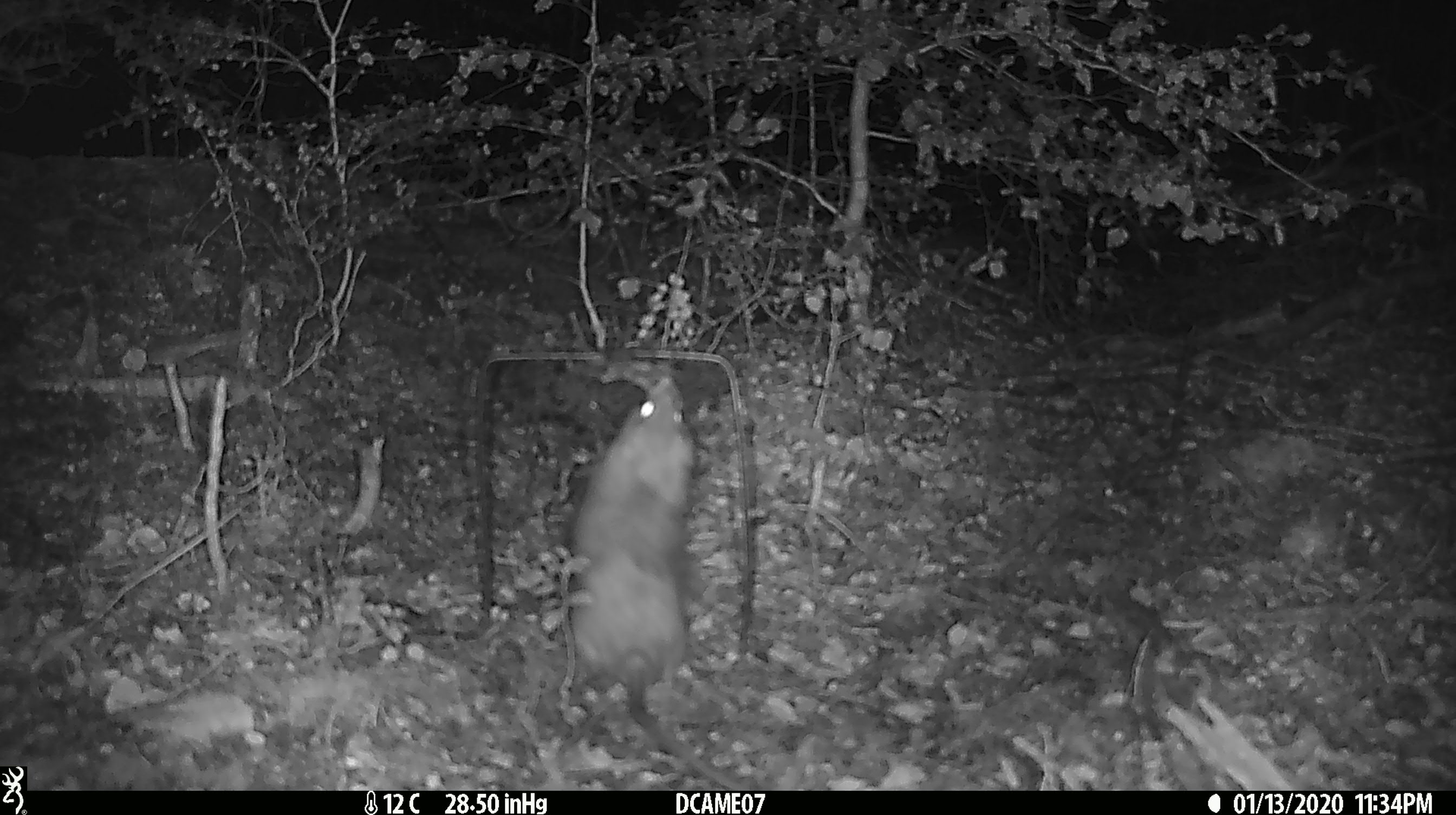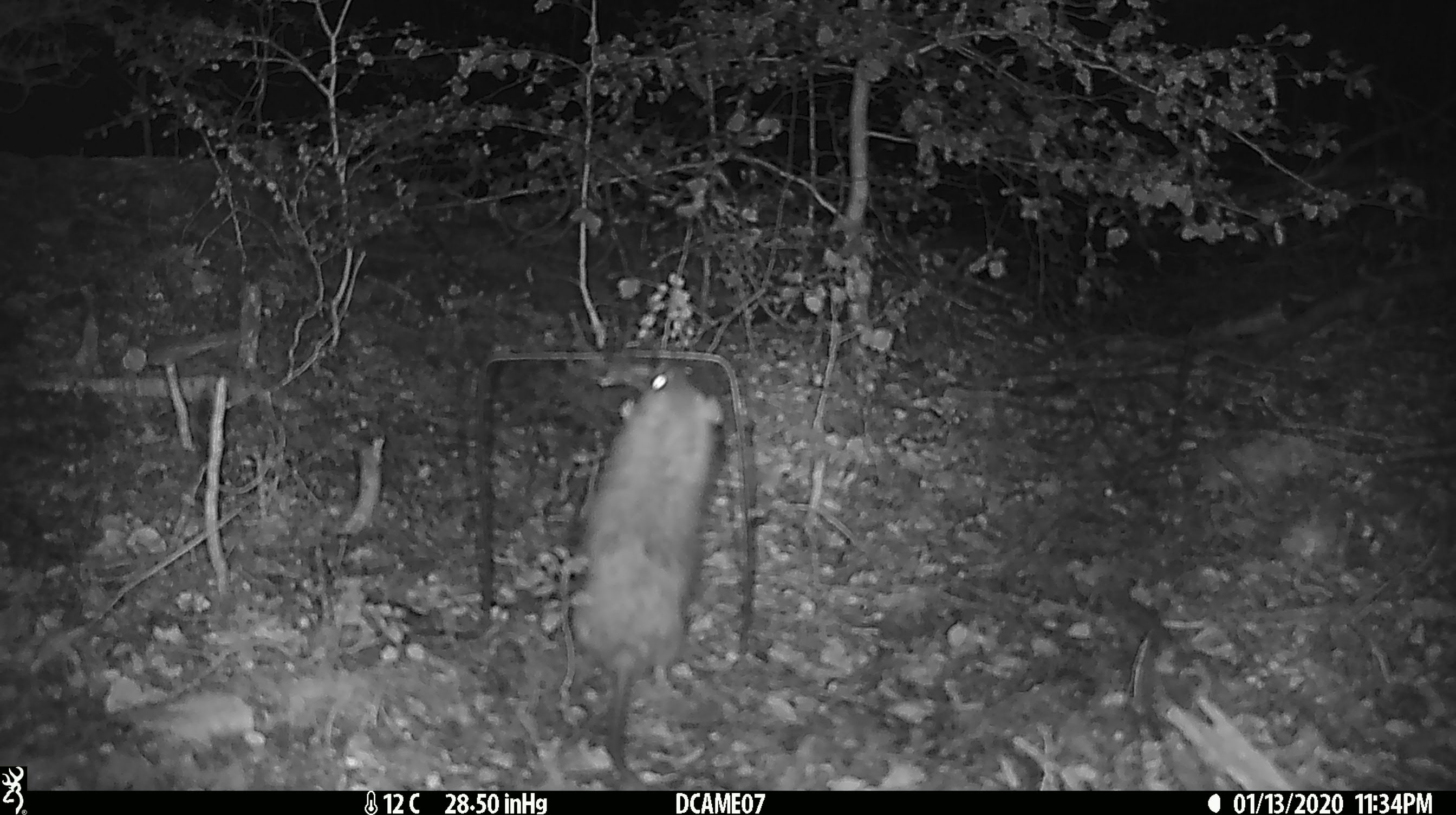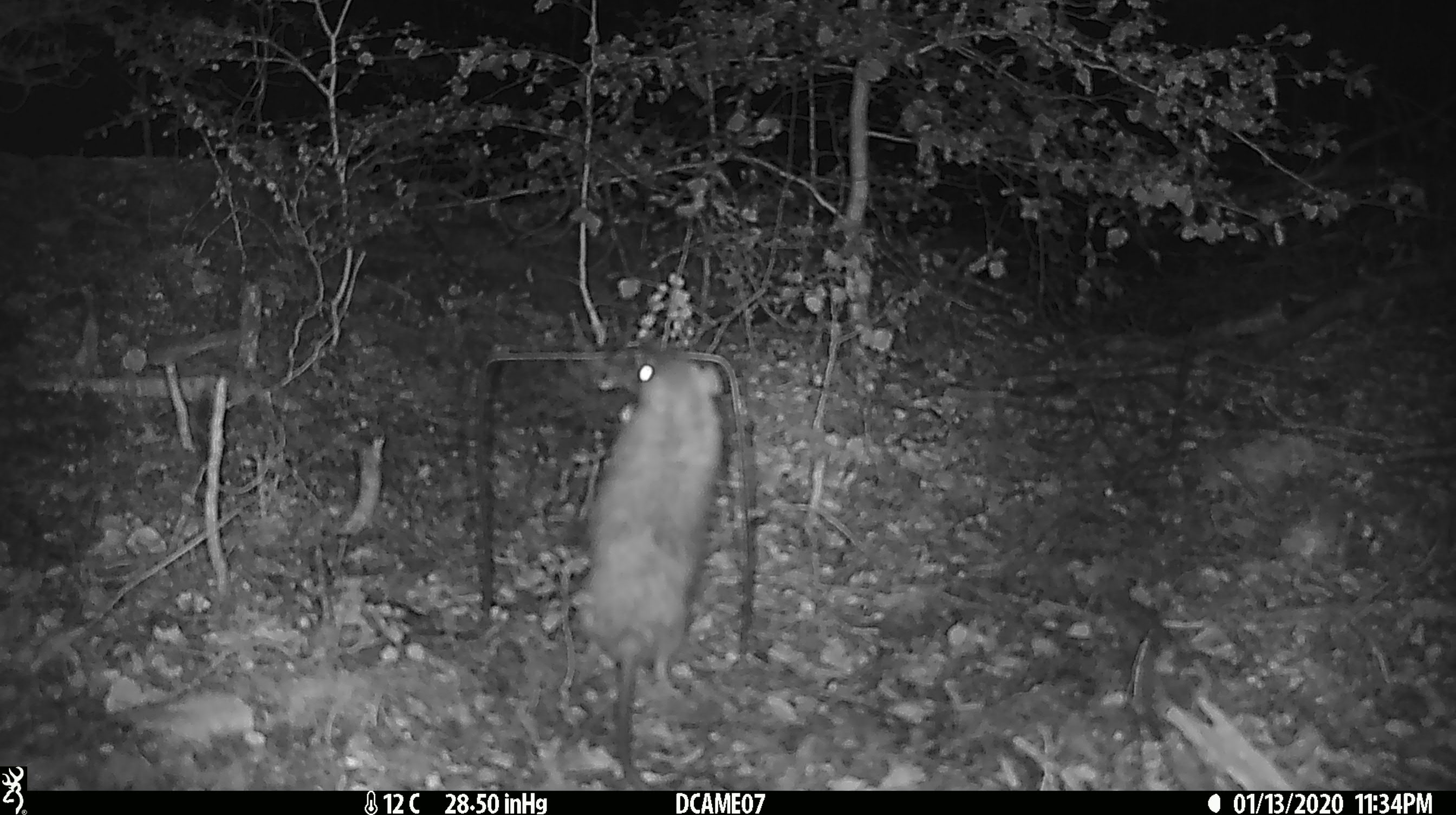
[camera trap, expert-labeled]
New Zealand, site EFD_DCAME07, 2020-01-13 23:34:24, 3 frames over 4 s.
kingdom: Animalia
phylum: Chordata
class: Mammalia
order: Rodentia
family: Muridae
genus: Rattus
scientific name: Rattus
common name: rat